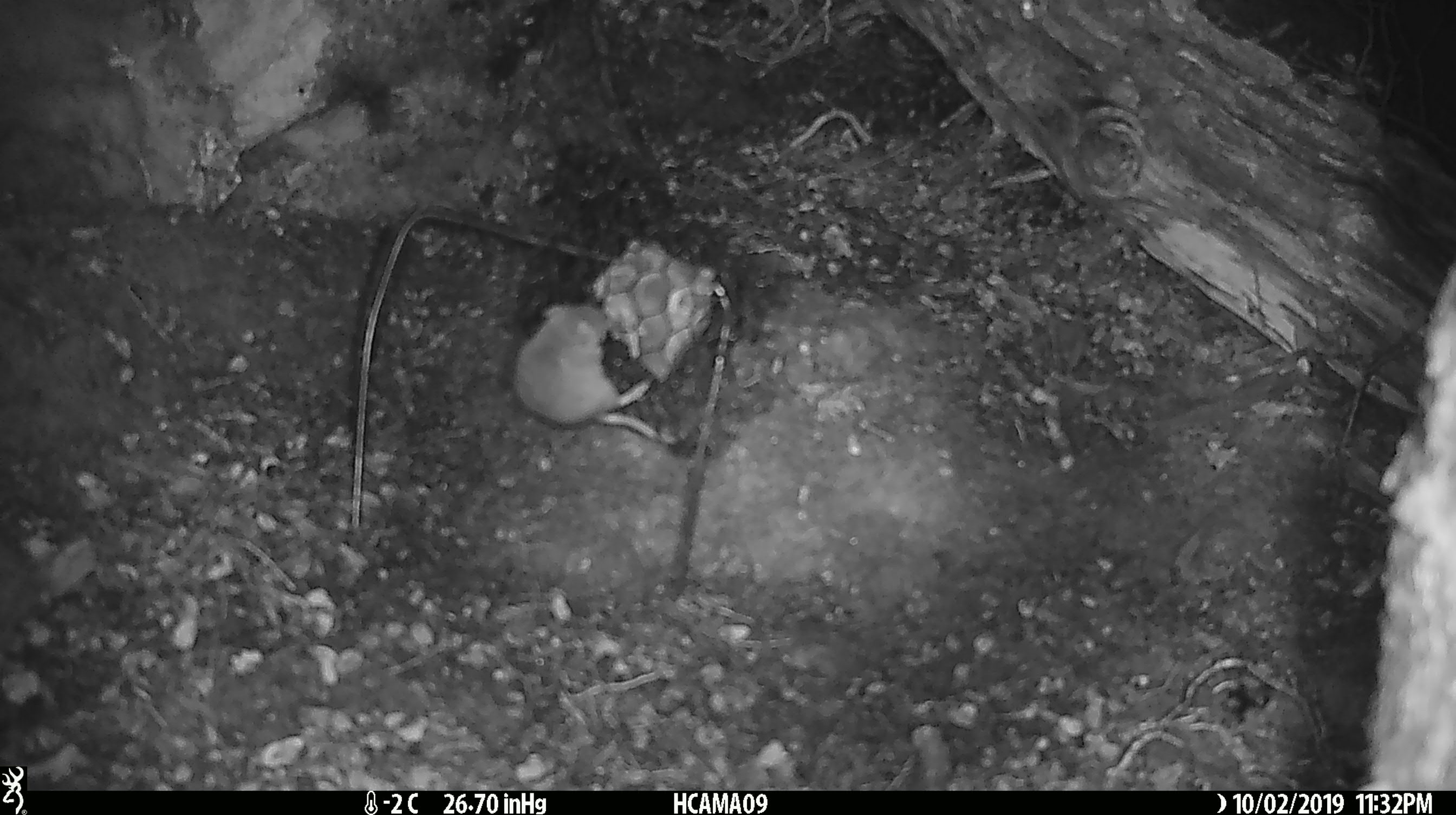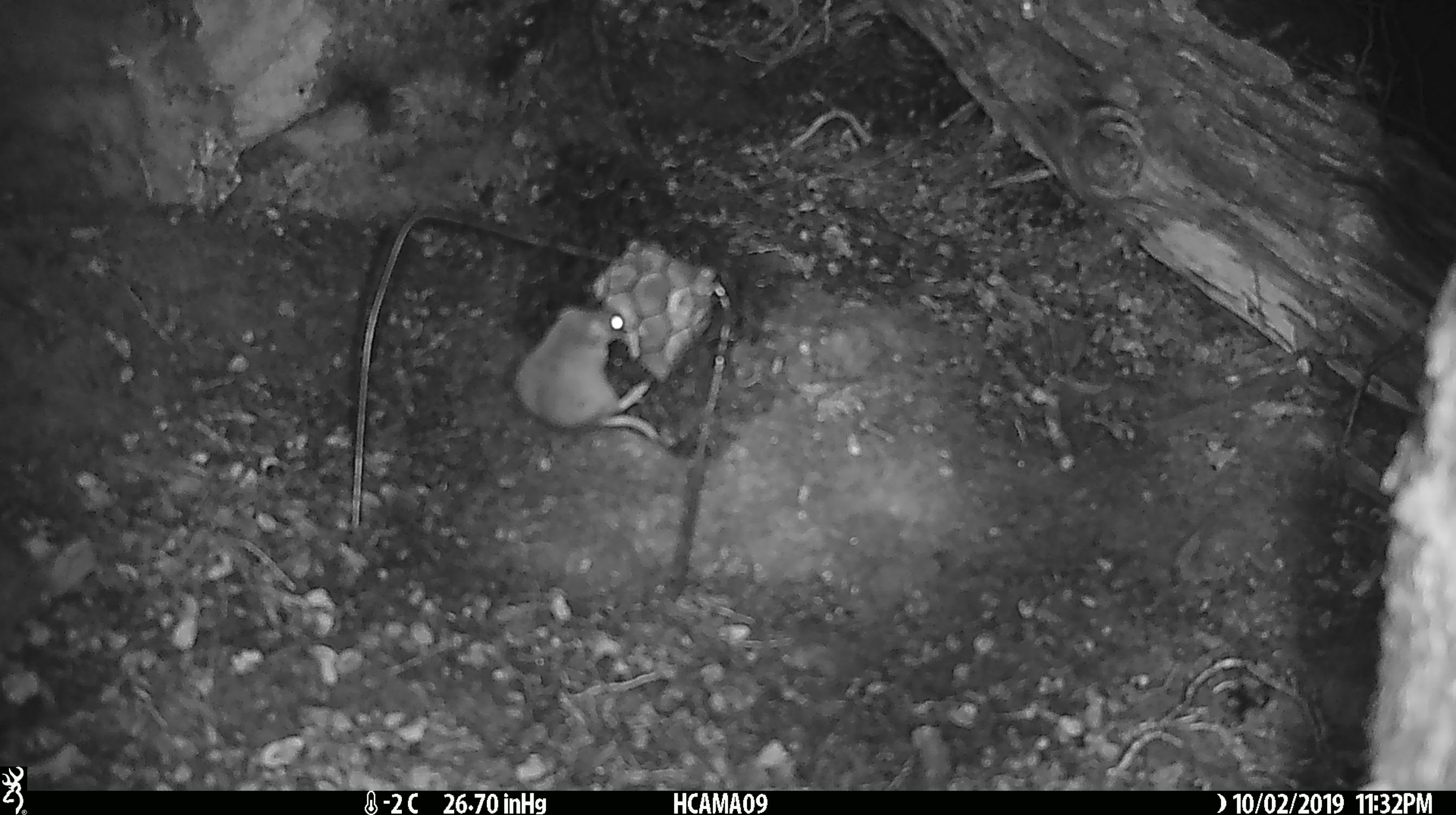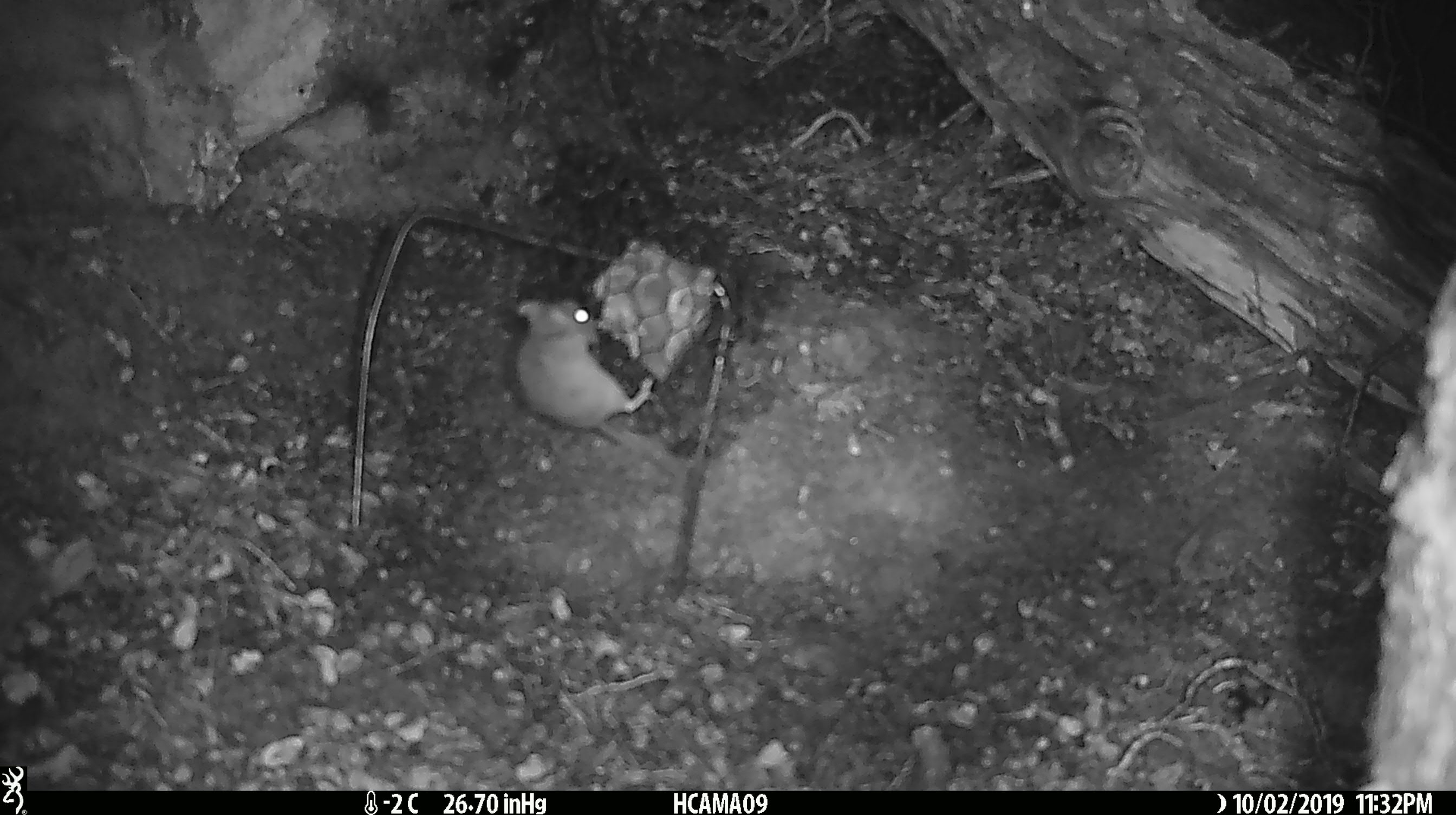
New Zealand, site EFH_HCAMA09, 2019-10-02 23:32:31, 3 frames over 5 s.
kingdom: Animalia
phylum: Chordata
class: Mammalia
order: Rodentia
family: Muridae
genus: Mus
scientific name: Mus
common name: mouse